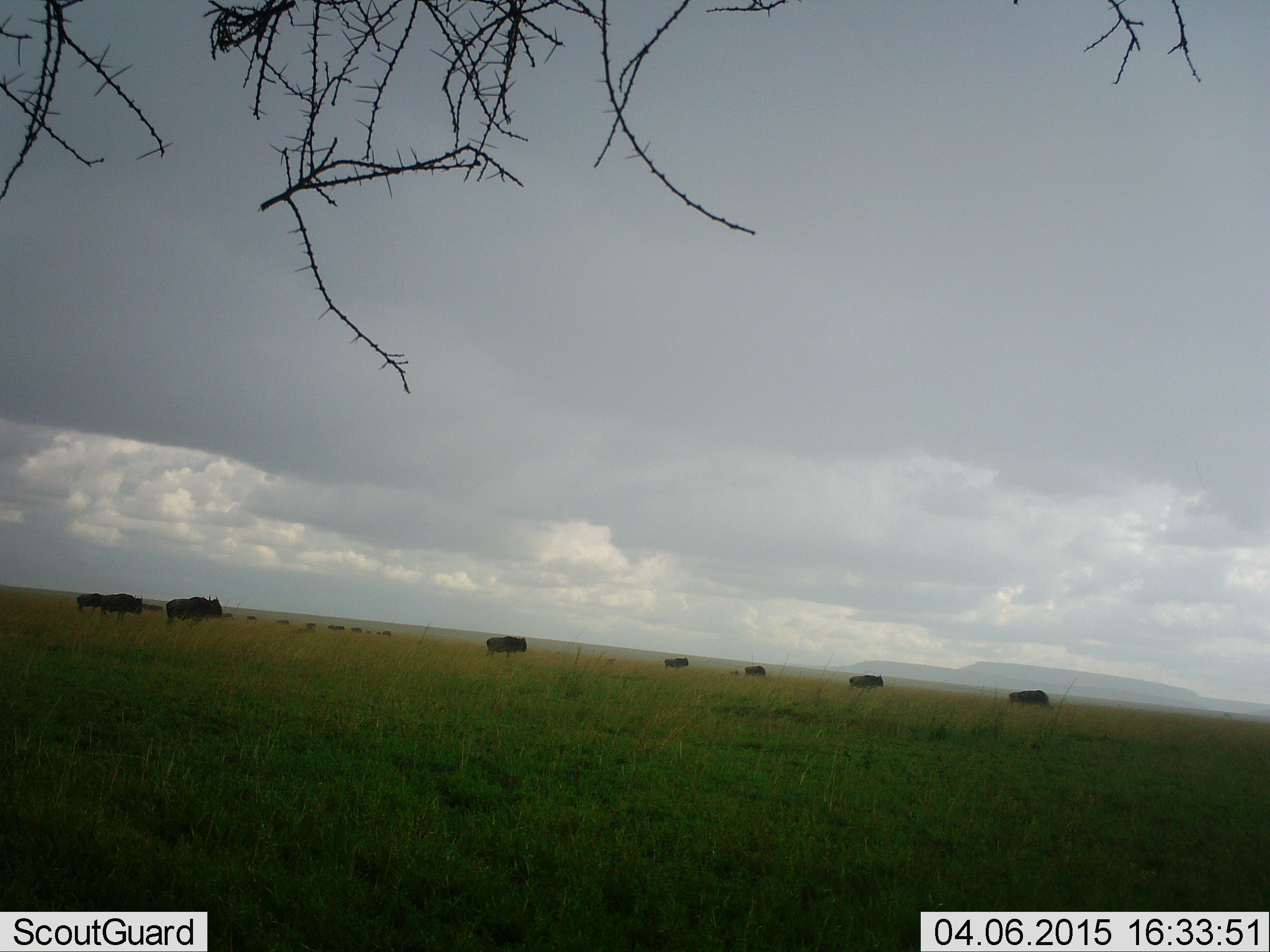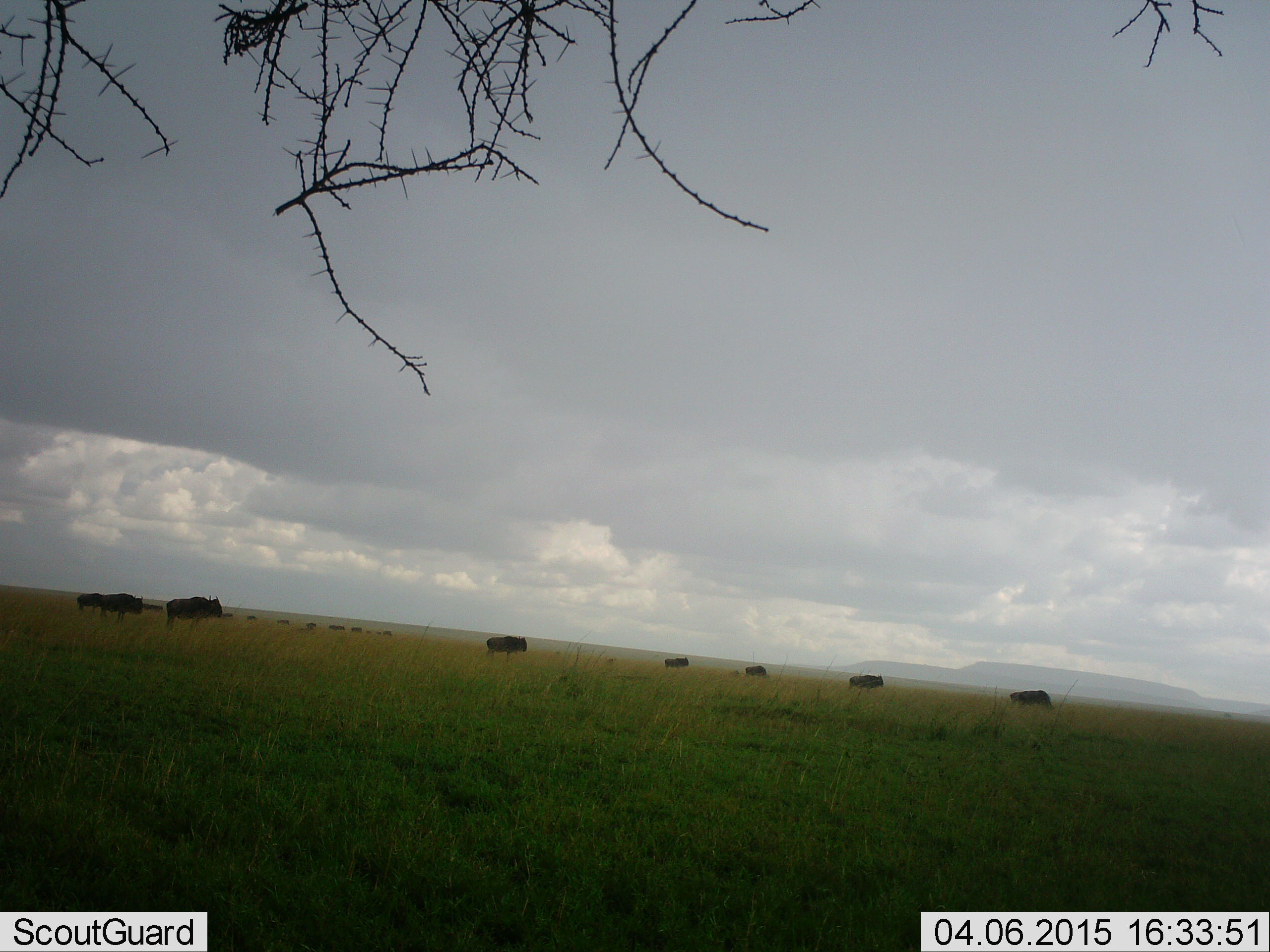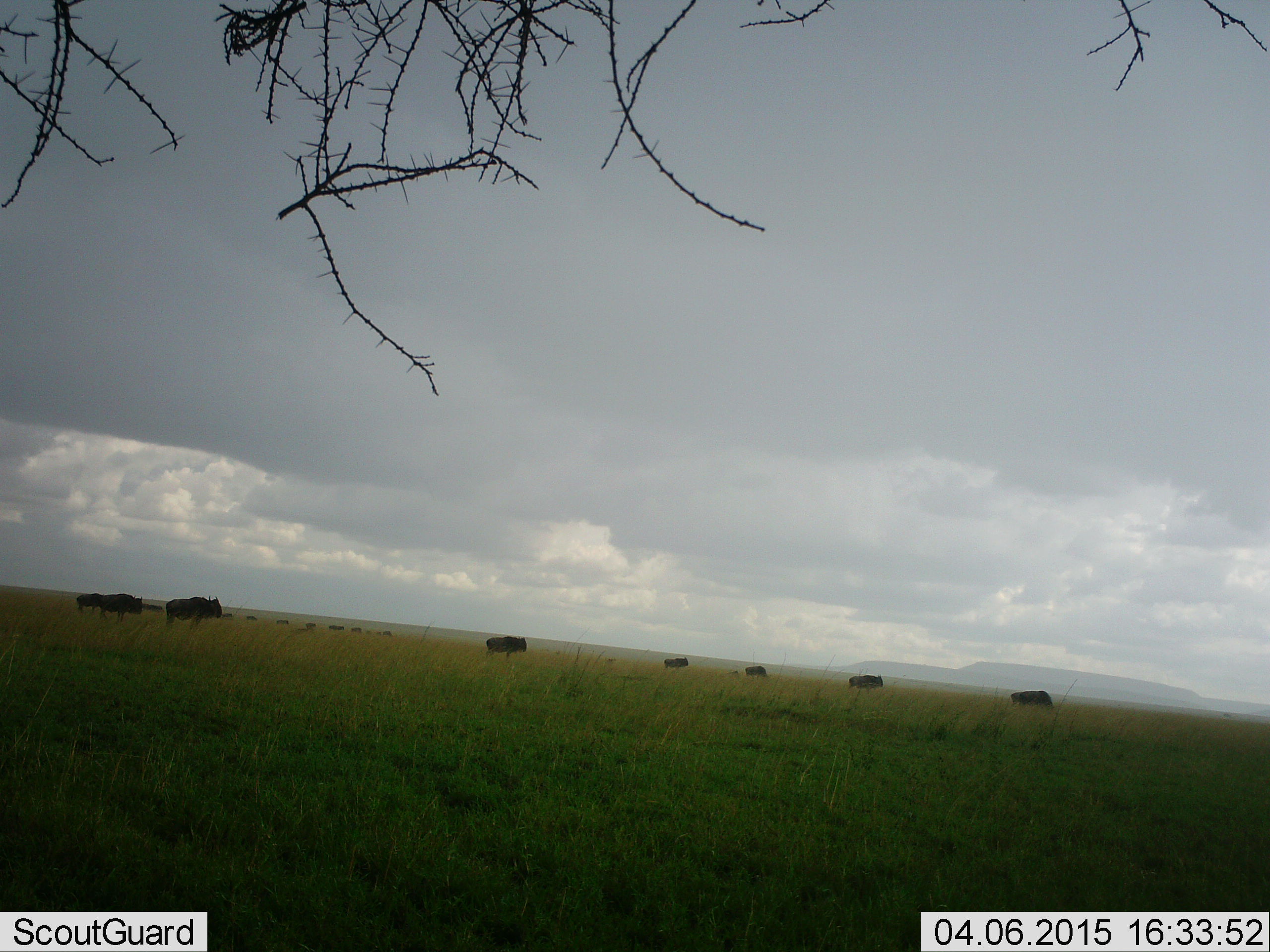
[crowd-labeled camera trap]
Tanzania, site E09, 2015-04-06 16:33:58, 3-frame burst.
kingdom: Animalia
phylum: Chordata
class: Mammalia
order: Artiodactyla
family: Bovidae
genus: Connochaetes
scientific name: Connochaetes taurinus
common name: blue wildebeest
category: wildebeest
Wildebeest (blue wildebeest) (Connochaetes taurinus), count 11-50. Behavior (volunteer vote fractions): standing 80%, resting 10%, moving 40%, interacting 10%. Young present (vote fraction): 0%. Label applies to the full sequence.